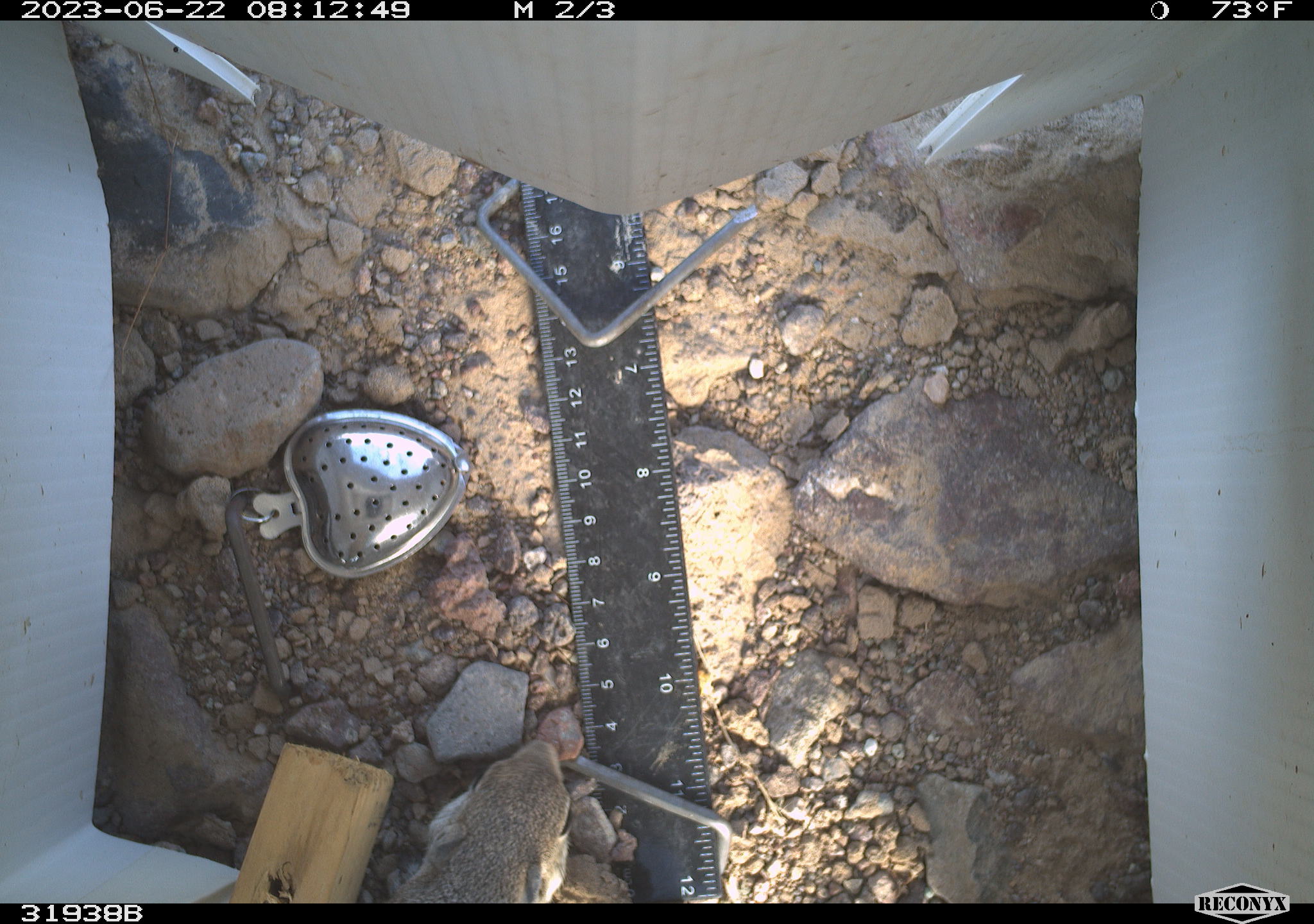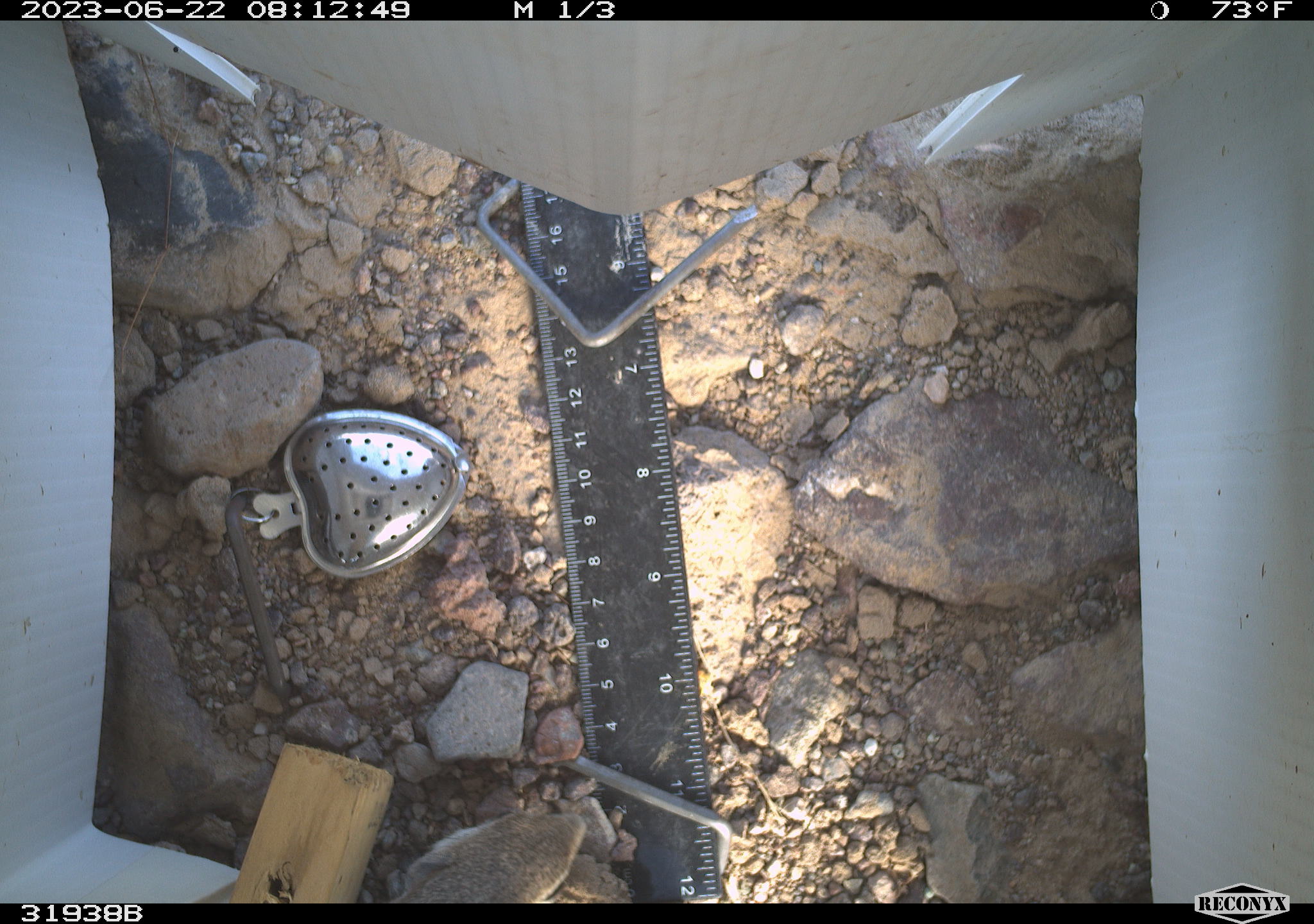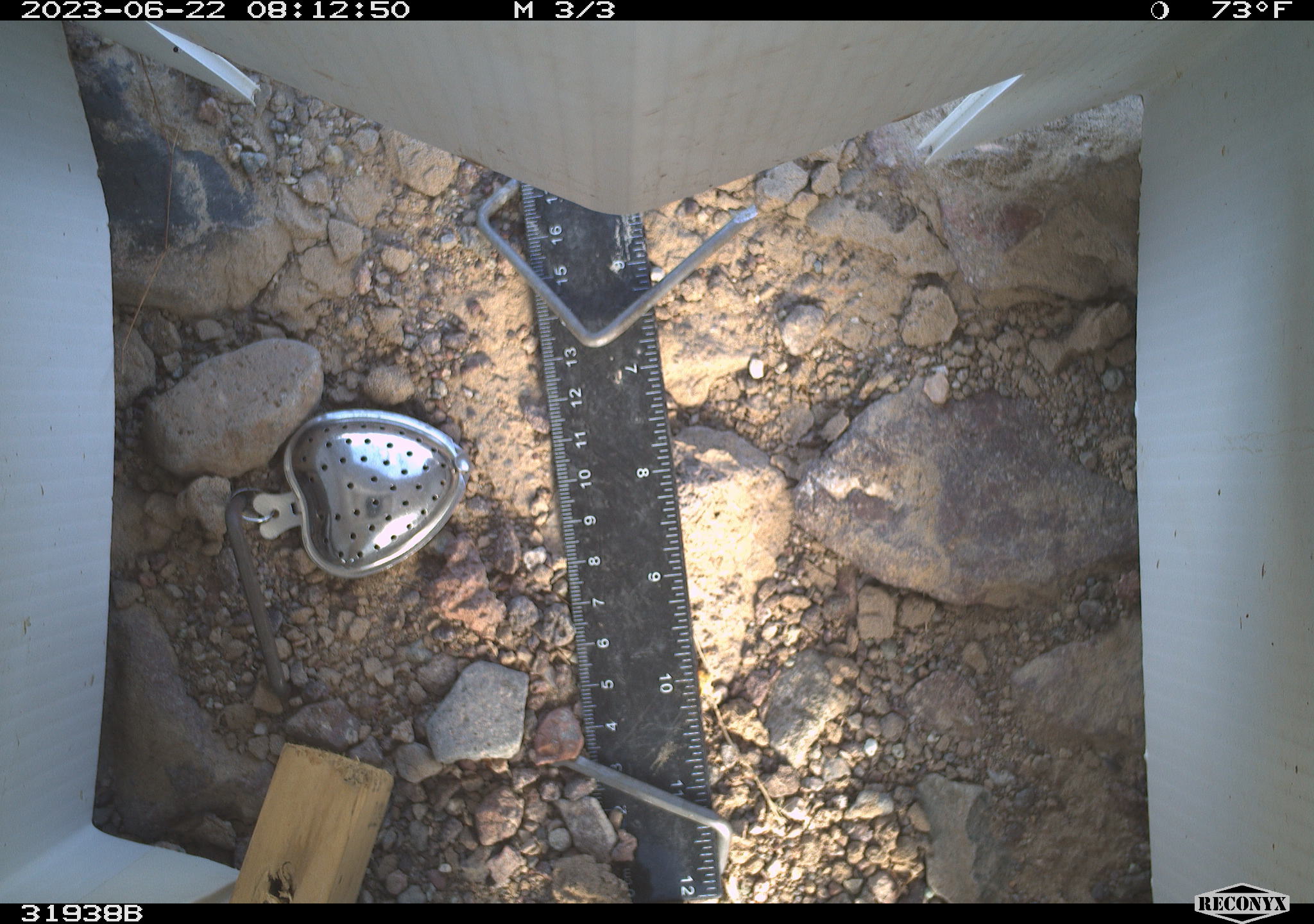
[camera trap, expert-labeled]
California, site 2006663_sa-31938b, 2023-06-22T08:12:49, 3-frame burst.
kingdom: Animalia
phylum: Chordata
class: Mammalia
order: Rodentia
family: Sciuridae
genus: Ammospermophilus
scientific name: Ammospermophilus leucurus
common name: white-tailed antelope squirrel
White-tailed antelope squirrel (Ammospermophilus leucurus).